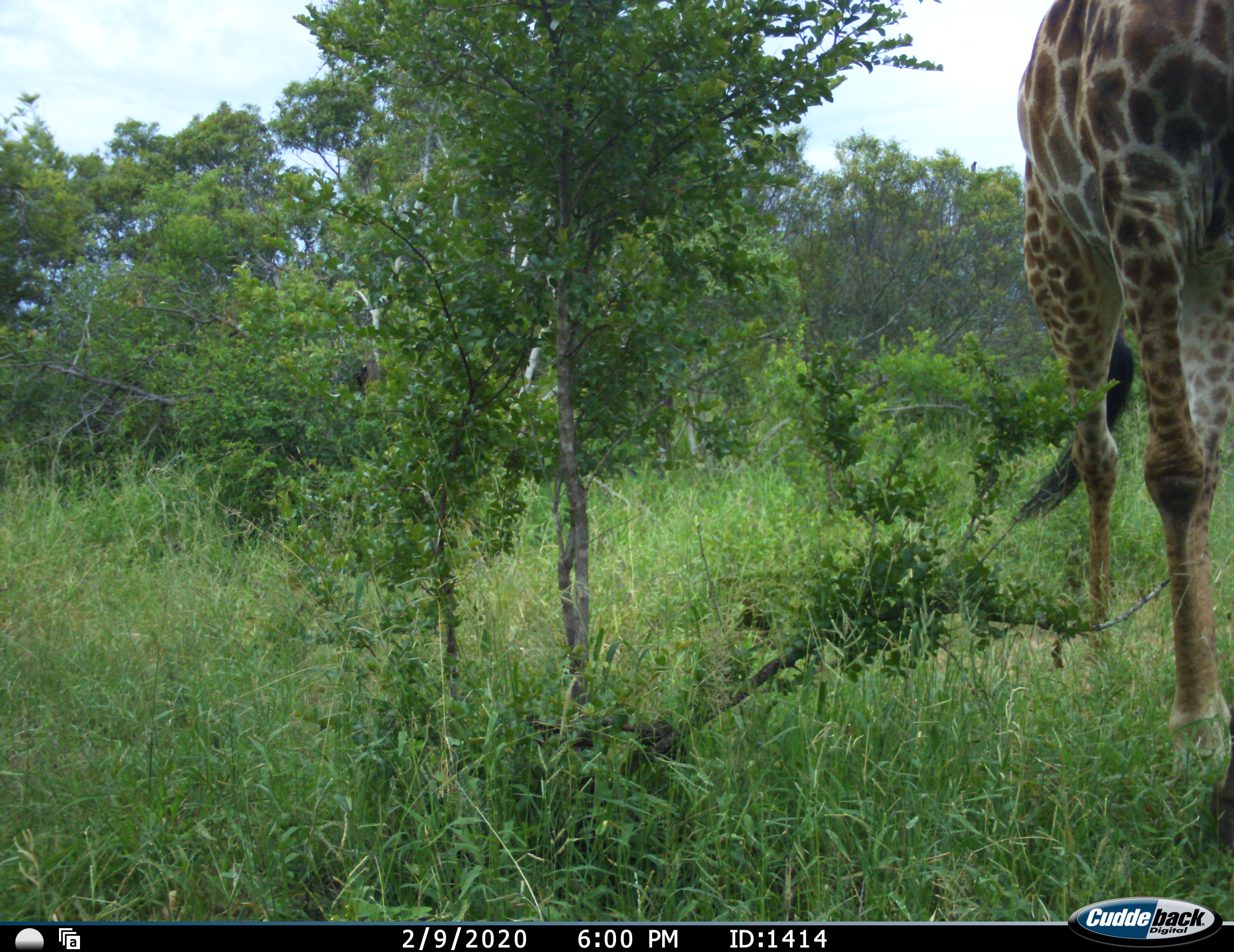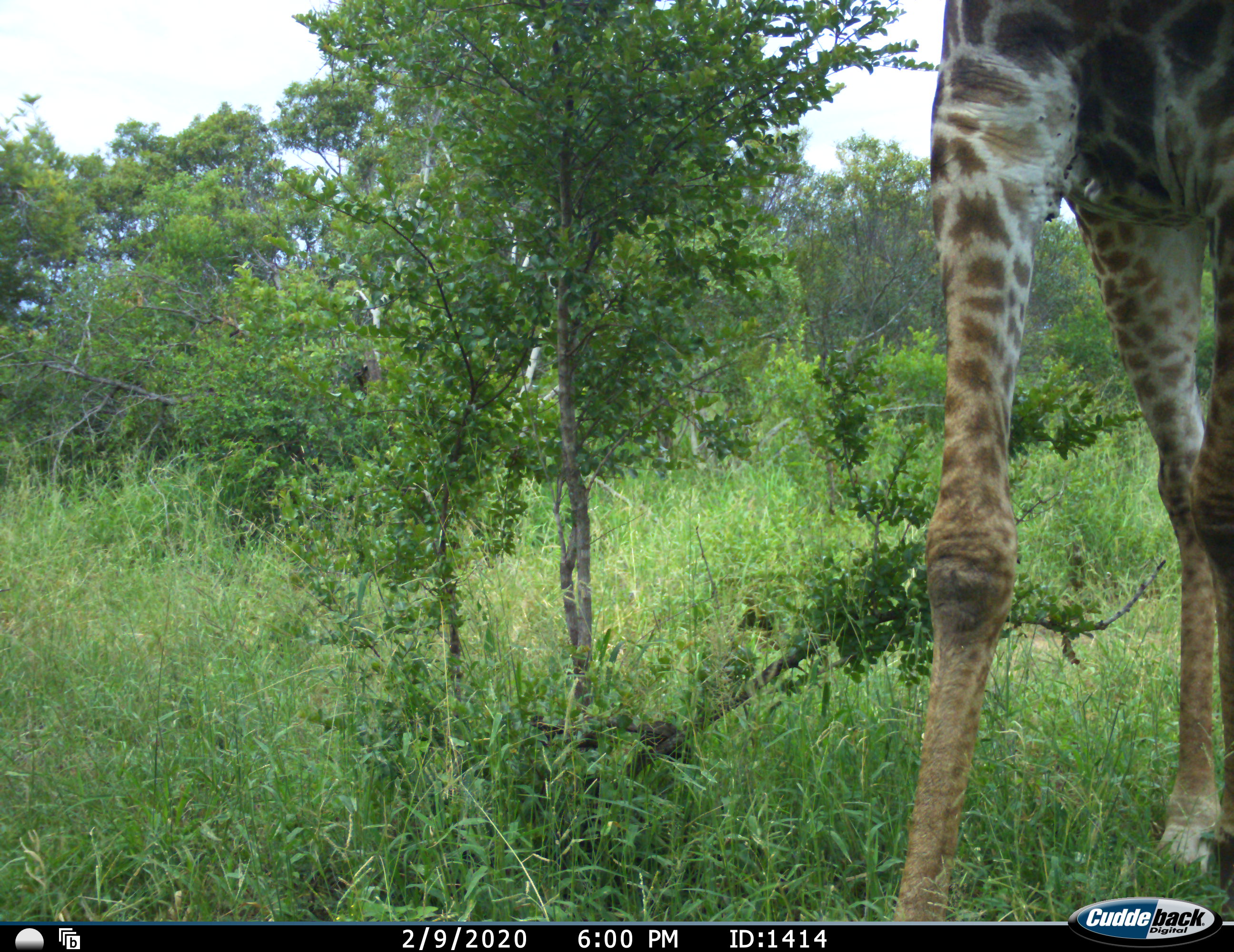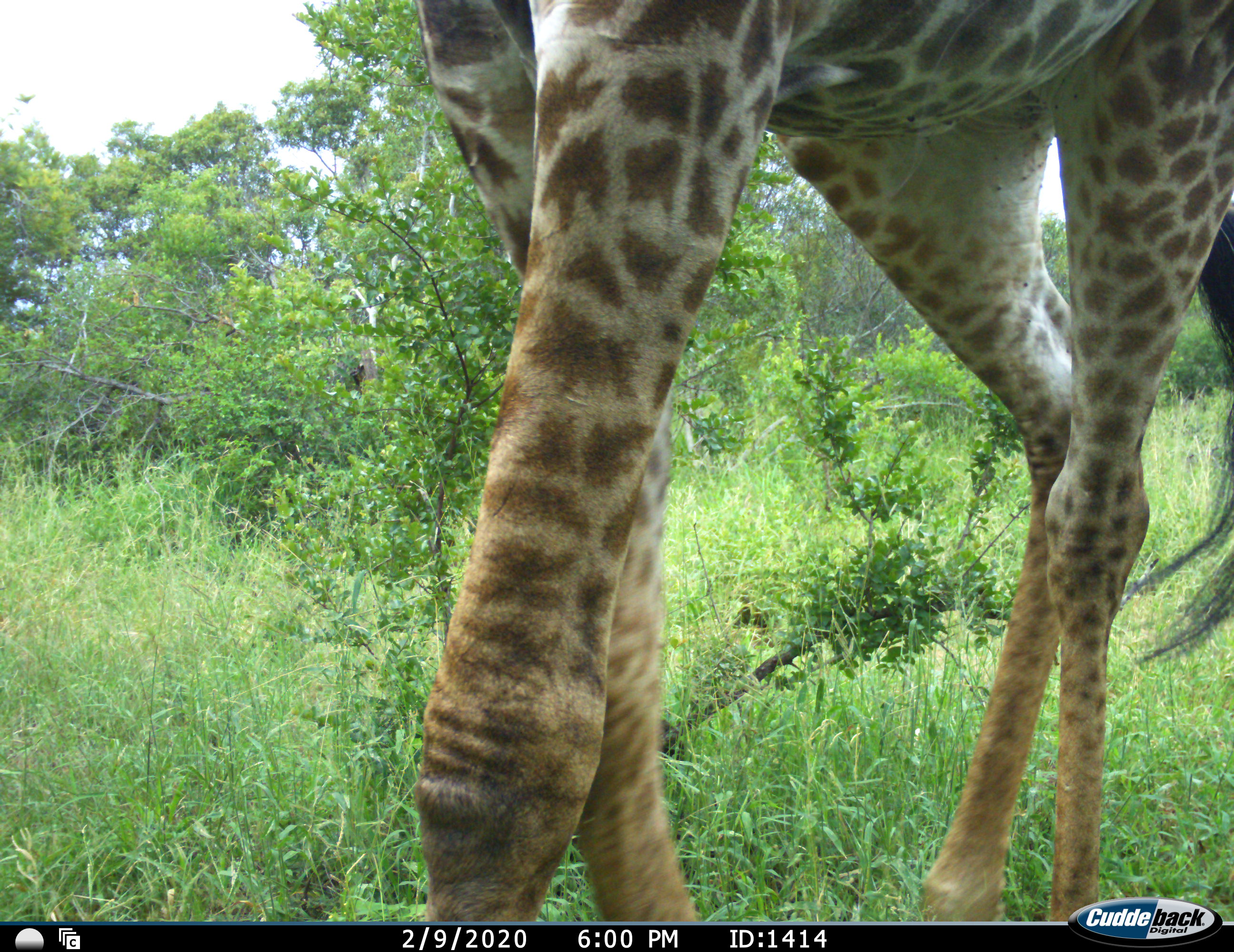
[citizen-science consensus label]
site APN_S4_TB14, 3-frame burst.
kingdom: Animalia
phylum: Chordata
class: Mammalia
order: Artiodactyla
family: Giraffidae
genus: Giraffa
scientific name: Giraffa camelopardalis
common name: giraffe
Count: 1.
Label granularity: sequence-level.